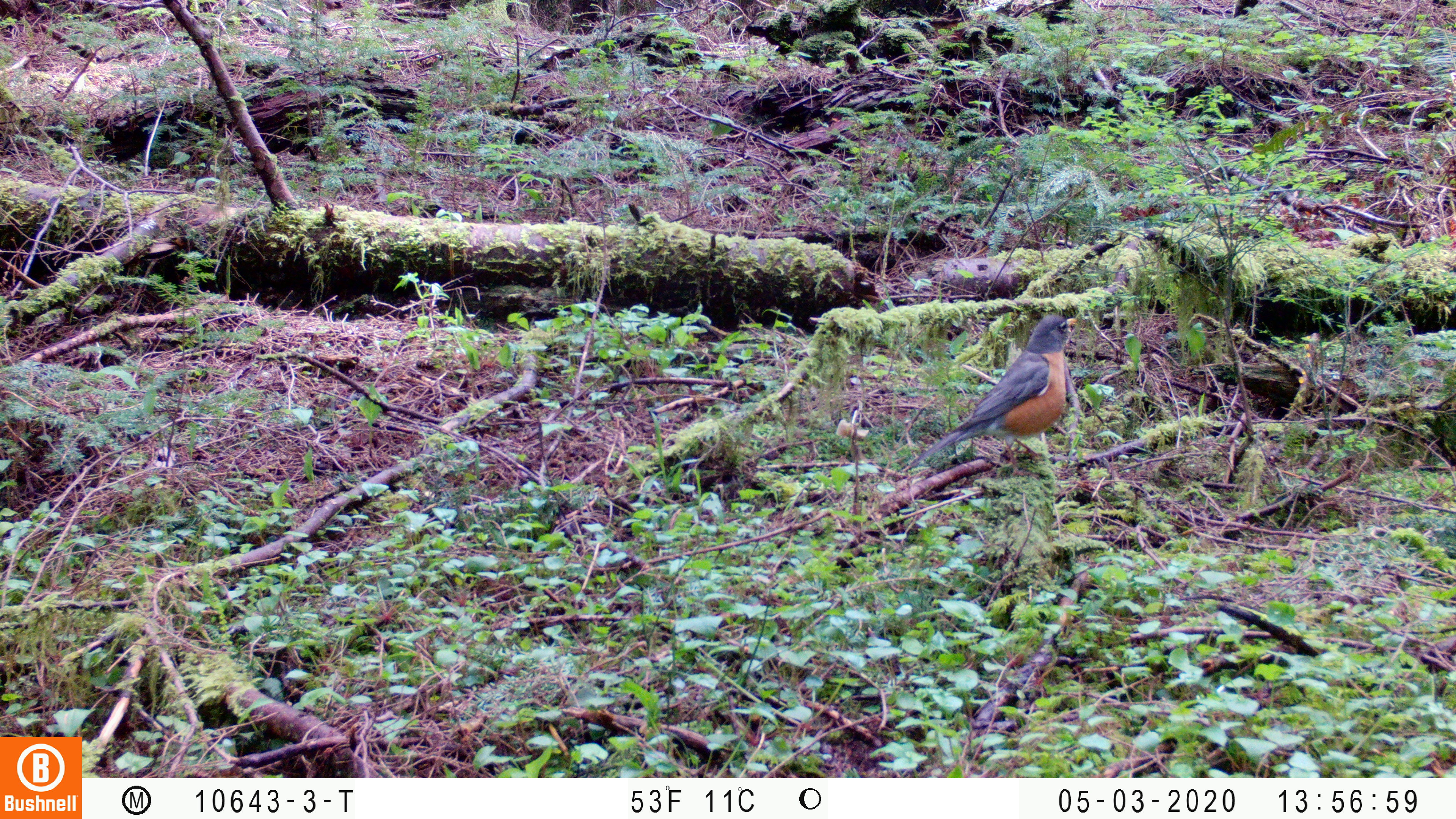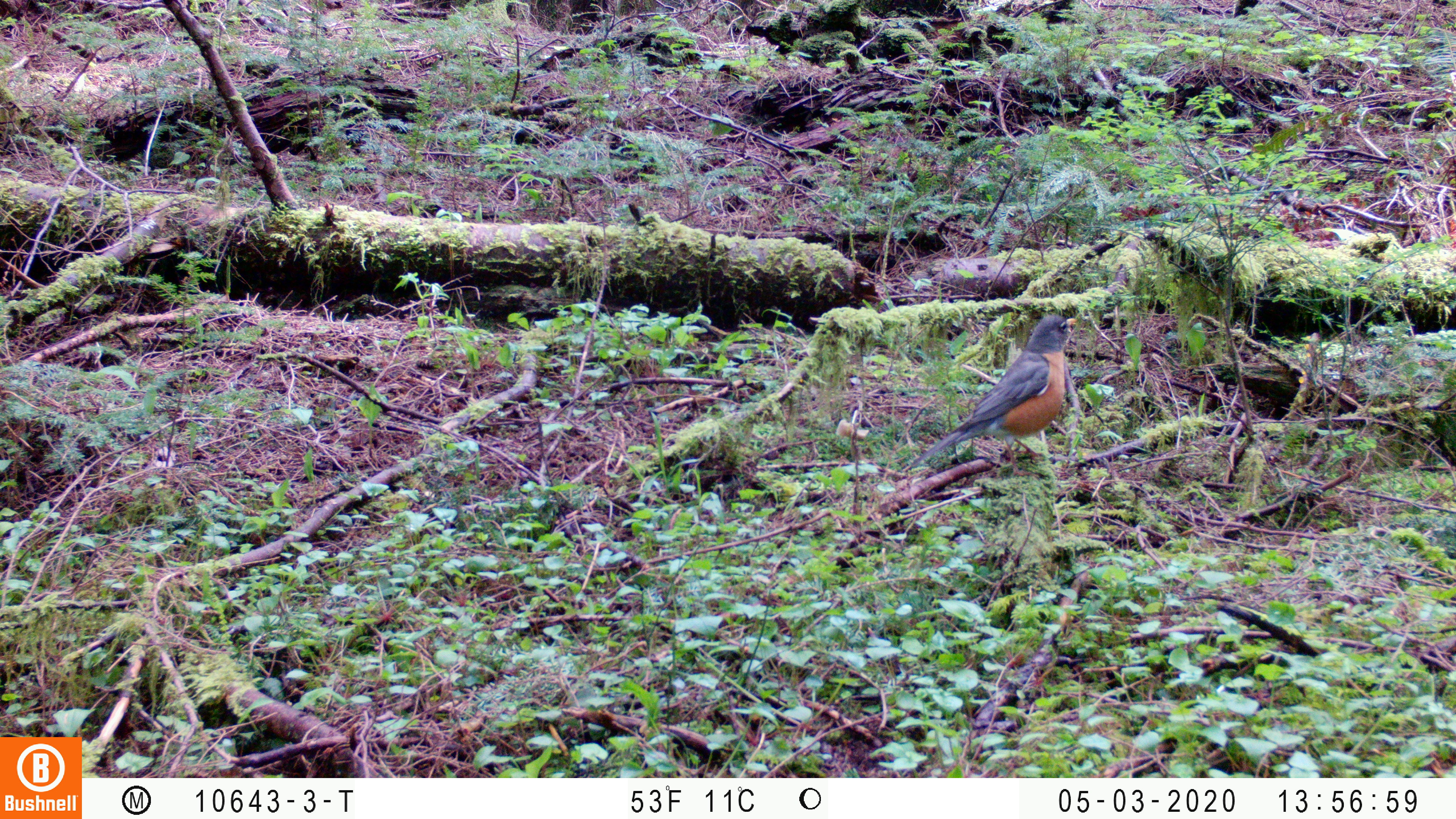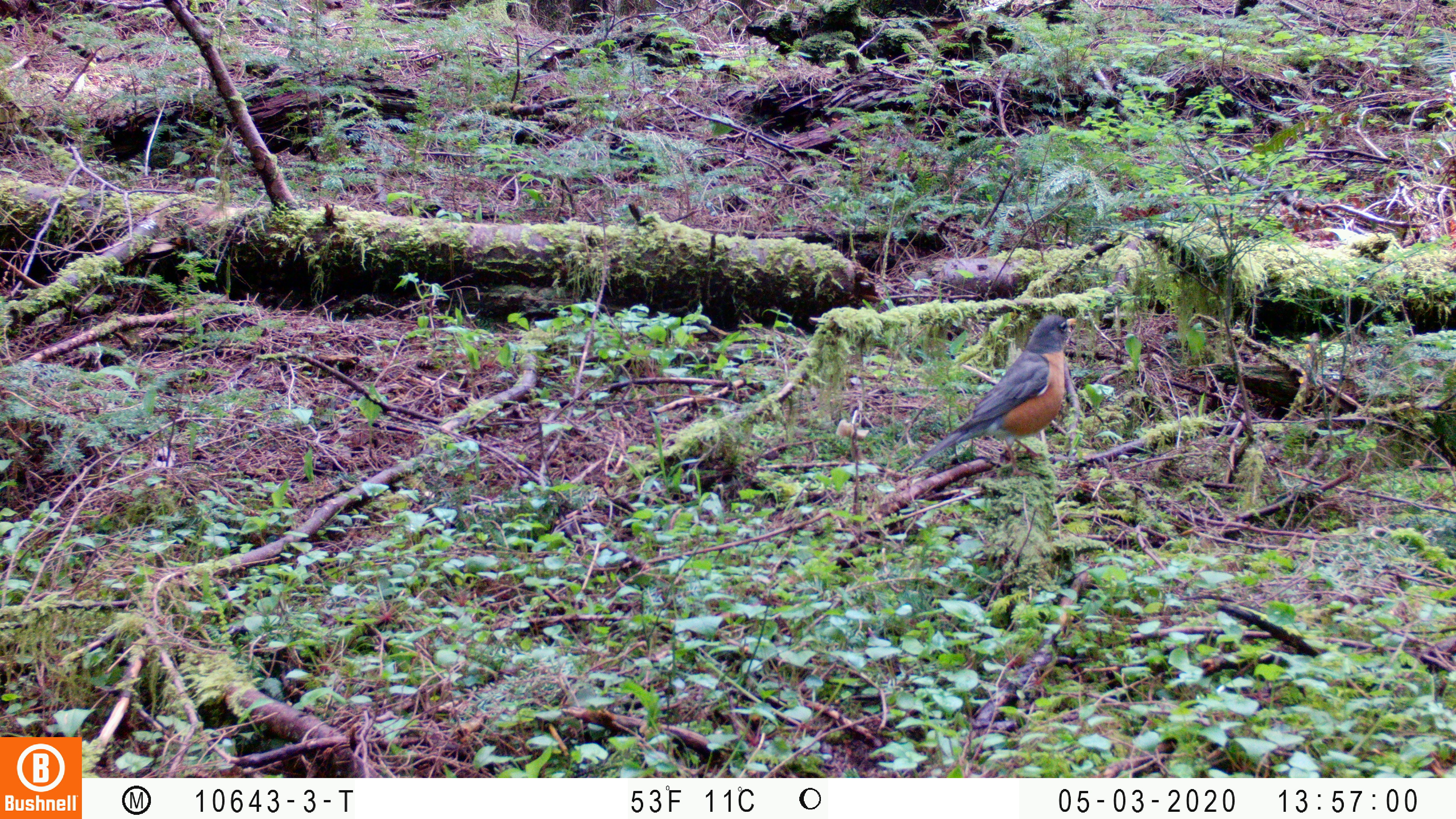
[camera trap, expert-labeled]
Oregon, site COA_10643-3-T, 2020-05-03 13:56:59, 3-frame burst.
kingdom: Animalia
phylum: Chordata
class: Aves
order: Passeriformes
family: Turdidae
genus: Turdus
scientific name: Turdus migratorius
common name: american robin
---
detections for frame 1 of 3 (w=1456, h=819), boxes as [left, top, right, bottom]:
american robin: [890, 302, 1101, 488]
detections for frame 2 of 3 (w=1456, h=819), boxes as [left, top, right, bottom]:
american robin: [895, 306, 1084, 481]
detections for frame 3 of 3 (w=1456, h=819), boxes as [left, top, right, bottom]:
american robin: [899, 309, 1089, 475]